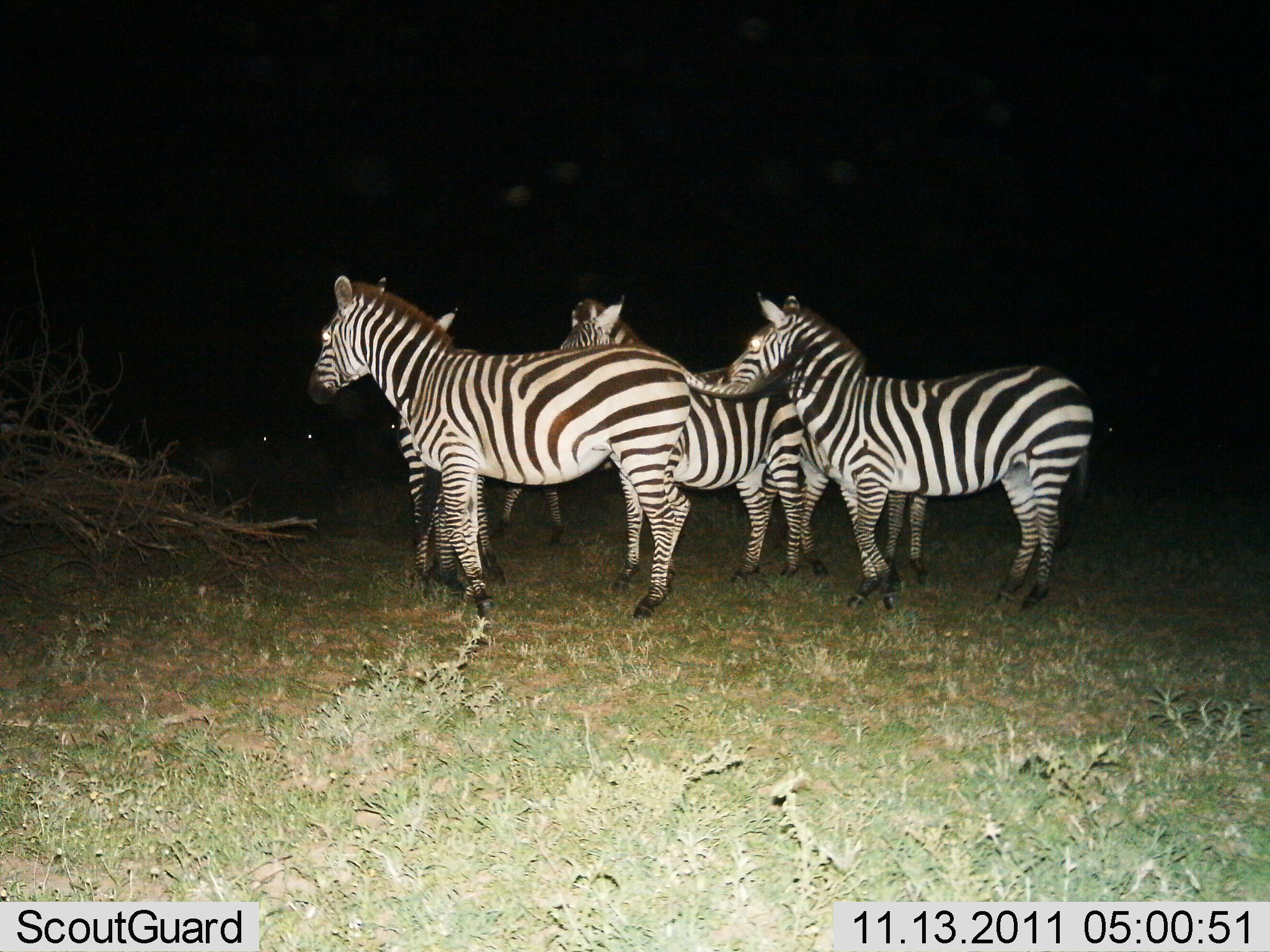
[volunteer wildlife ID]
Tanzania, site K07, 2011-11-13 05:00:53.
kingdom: Animalia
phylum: Chordata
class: Mammalia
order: Perissodactyla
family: Equidae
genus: Equus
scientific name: Equus quagga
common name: plains zebra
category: zebra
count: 5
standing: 77%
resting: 23%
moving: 8%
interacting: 8%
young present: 8%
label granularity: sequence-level